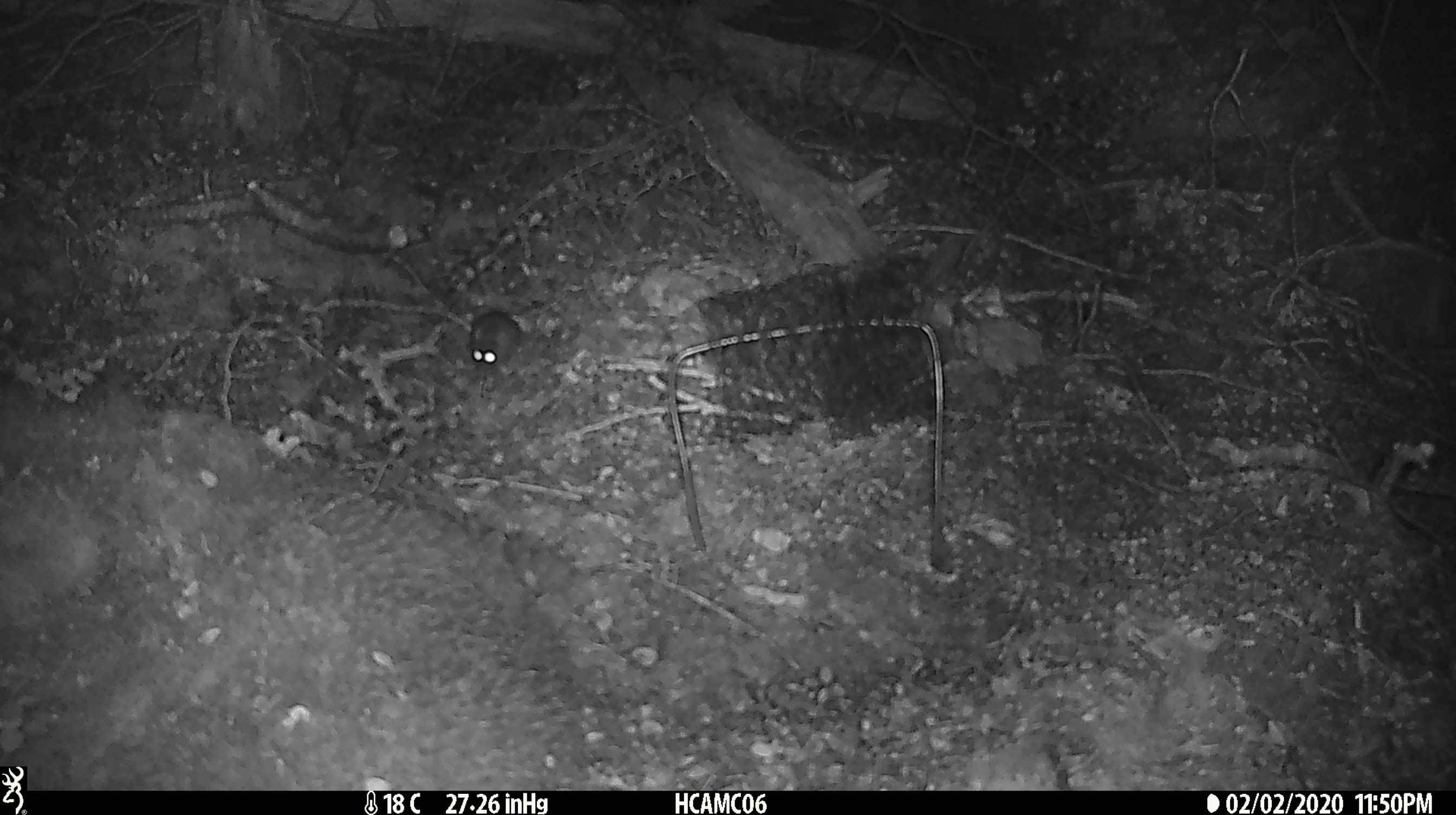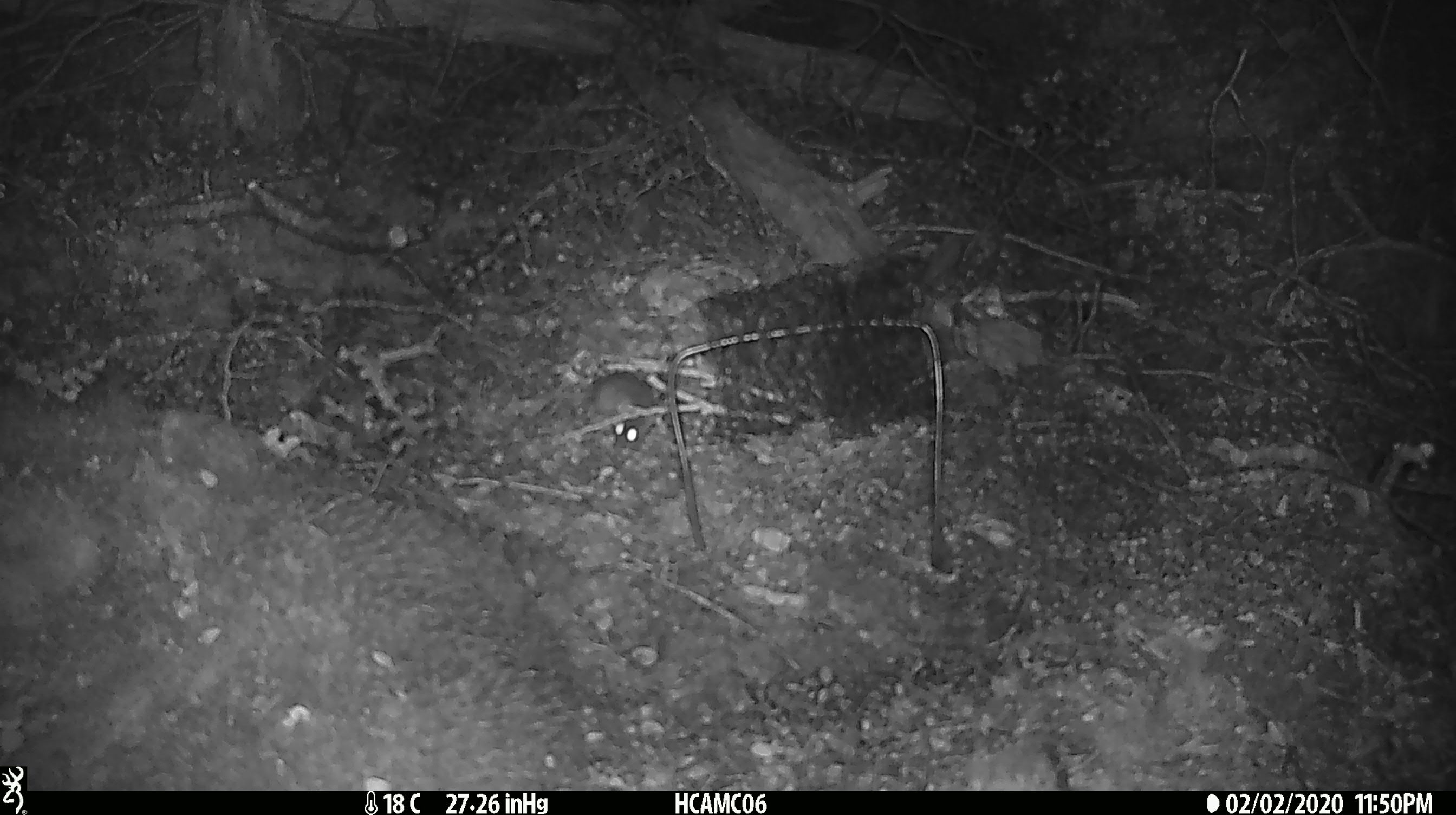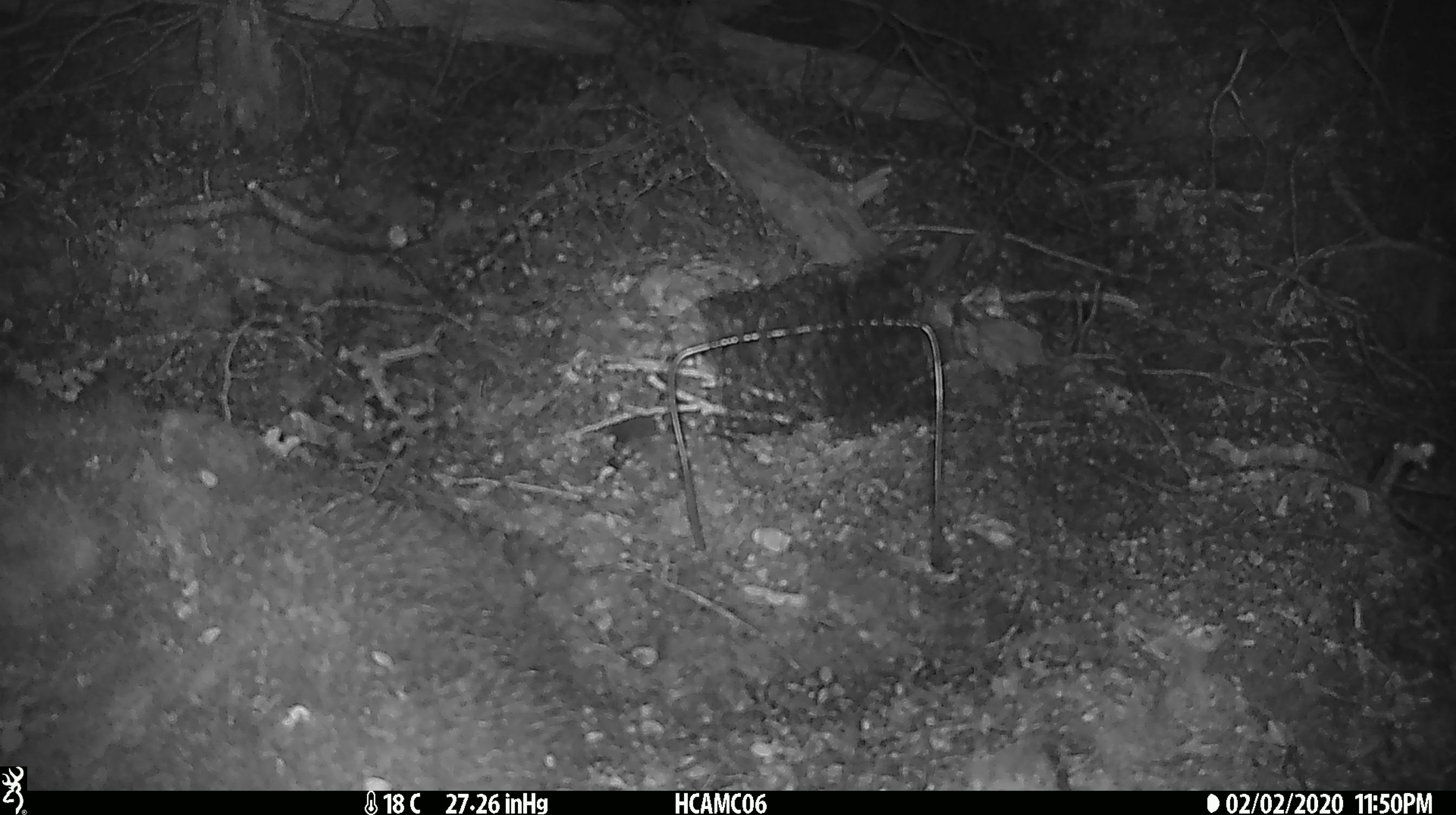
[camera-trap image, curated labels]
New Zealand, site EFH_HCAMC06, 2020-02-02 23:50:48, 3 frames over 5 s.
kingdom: Animalia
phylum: Chordata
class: Mammalia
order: Rodentia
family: Muridae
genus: Mus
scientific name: Mus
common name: mouse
Mouse (Mus).